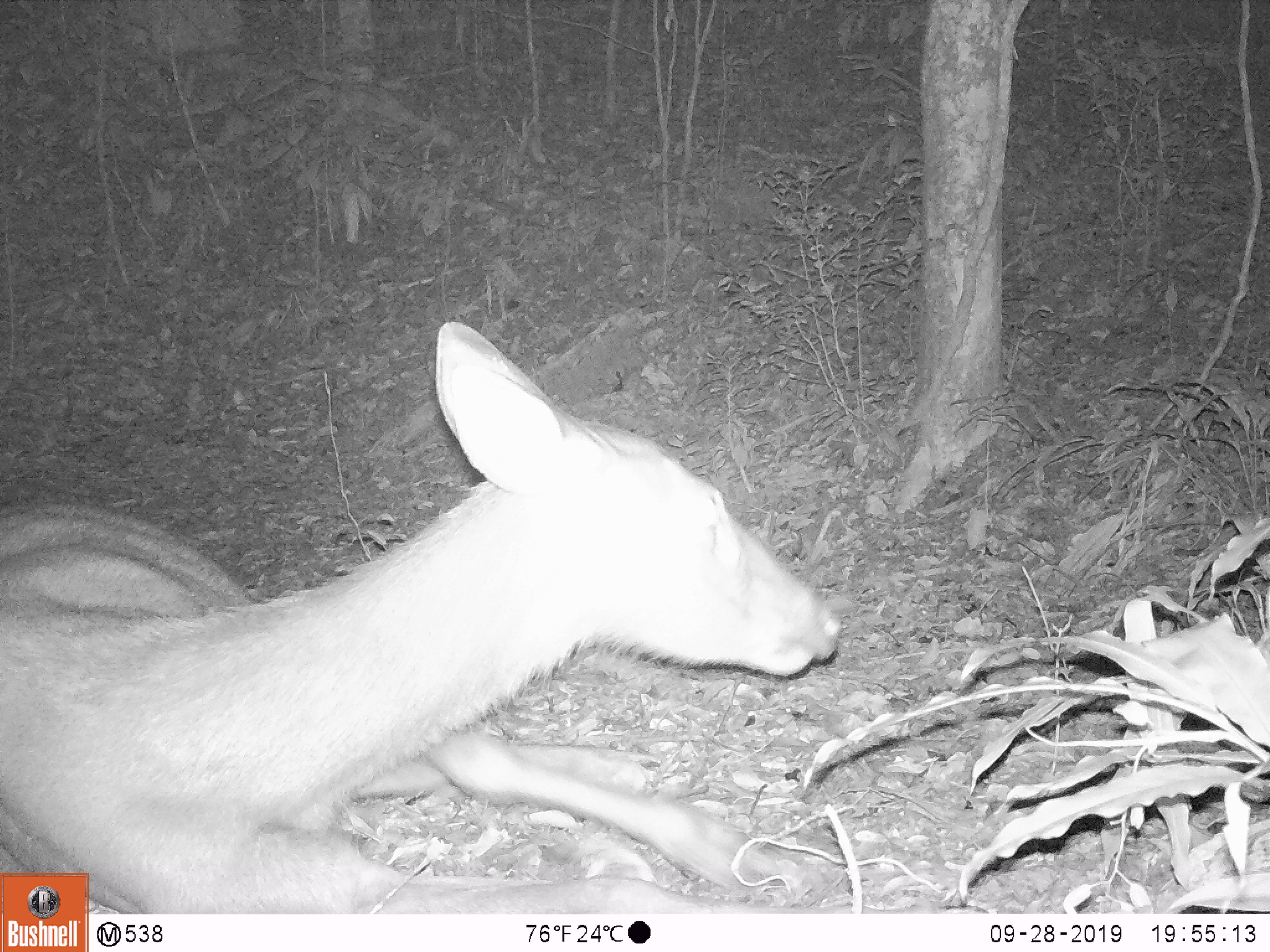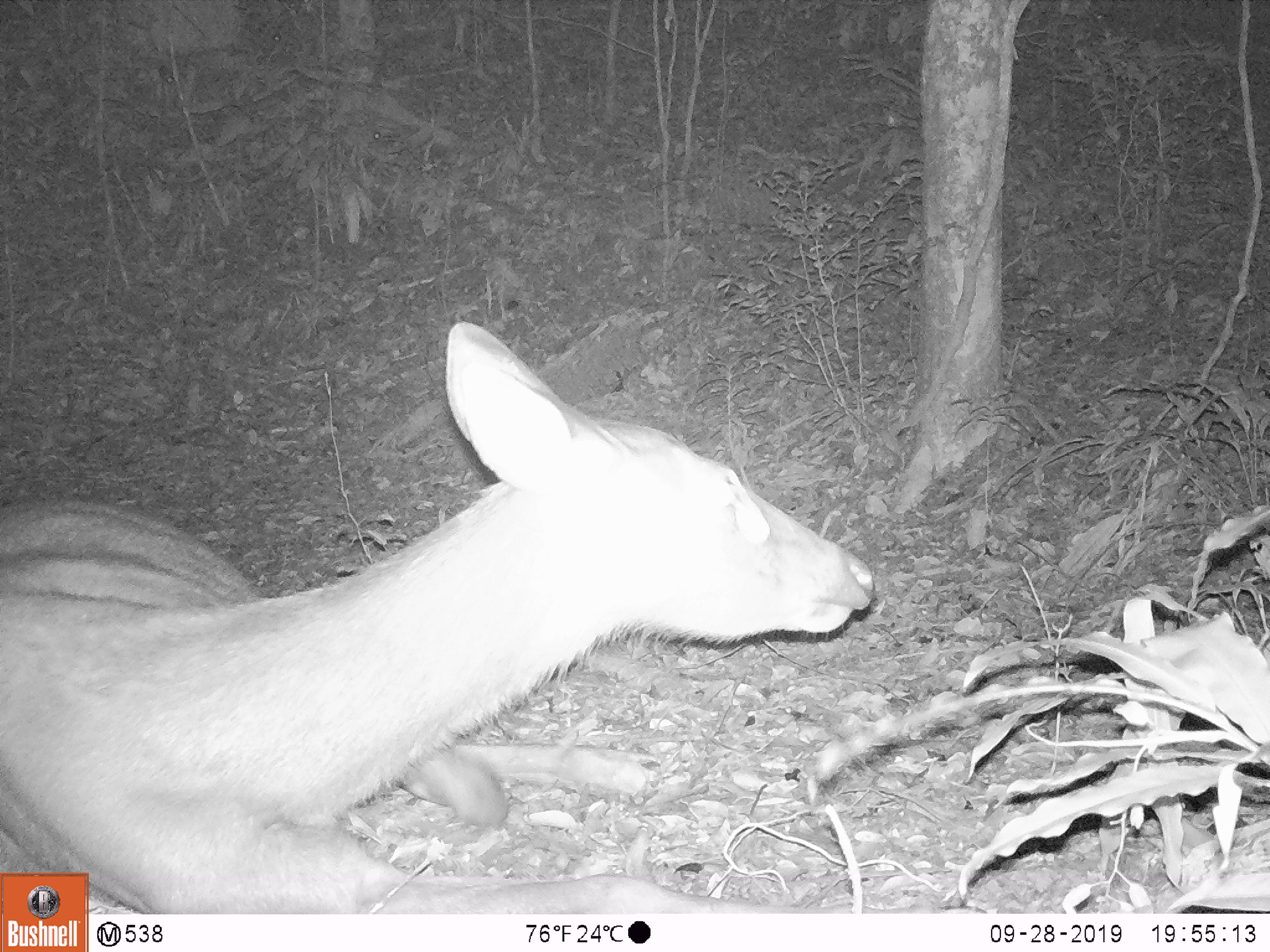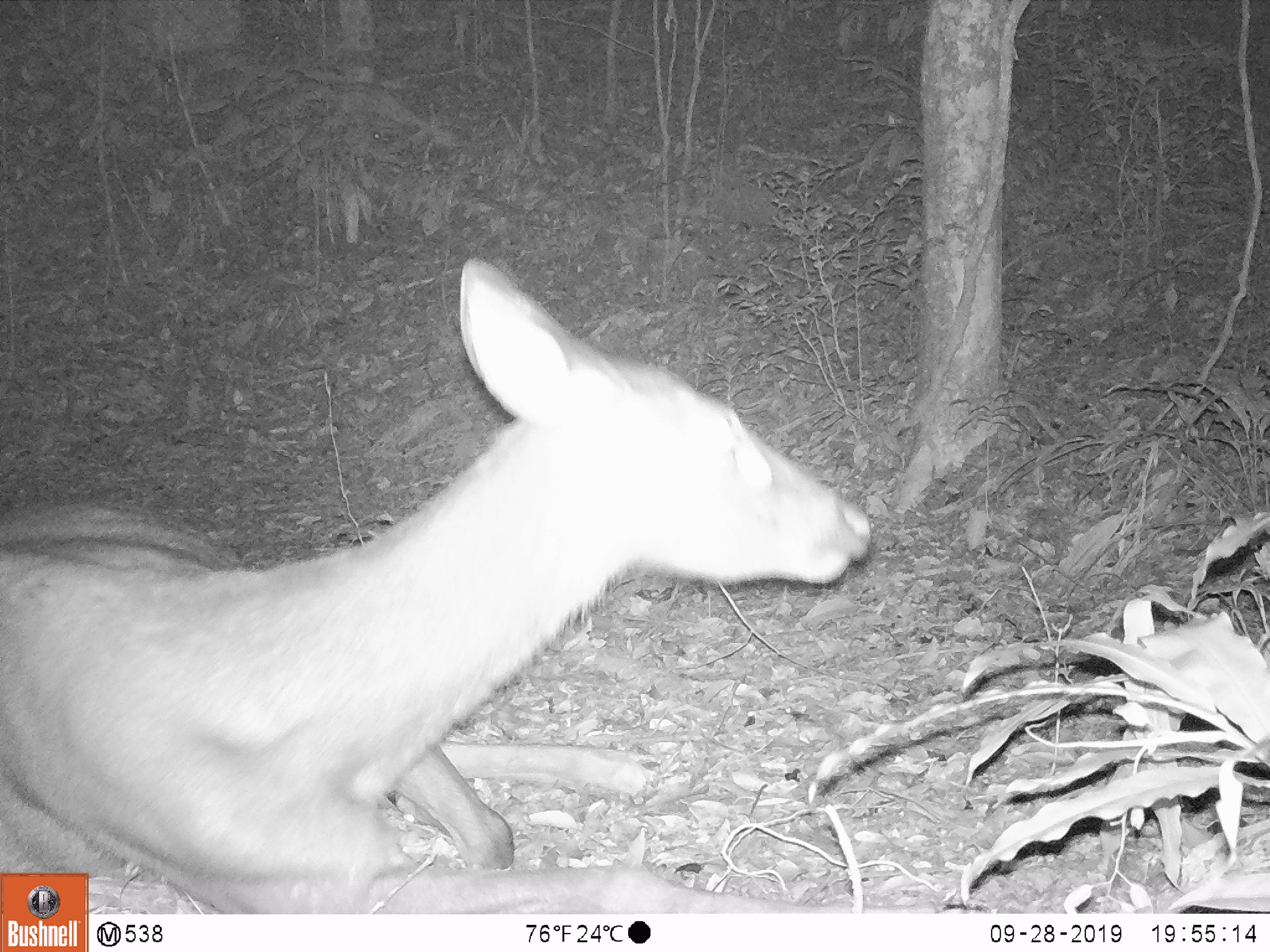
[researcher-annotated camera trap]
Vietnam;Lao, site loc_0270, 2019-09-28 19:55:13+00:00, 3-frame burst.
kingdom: Animalia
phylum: Chordata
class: Mammalia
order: Artiodactyla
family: Cervidae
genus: Rusa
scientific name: Rusa unicolor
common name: sambar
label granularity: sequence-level